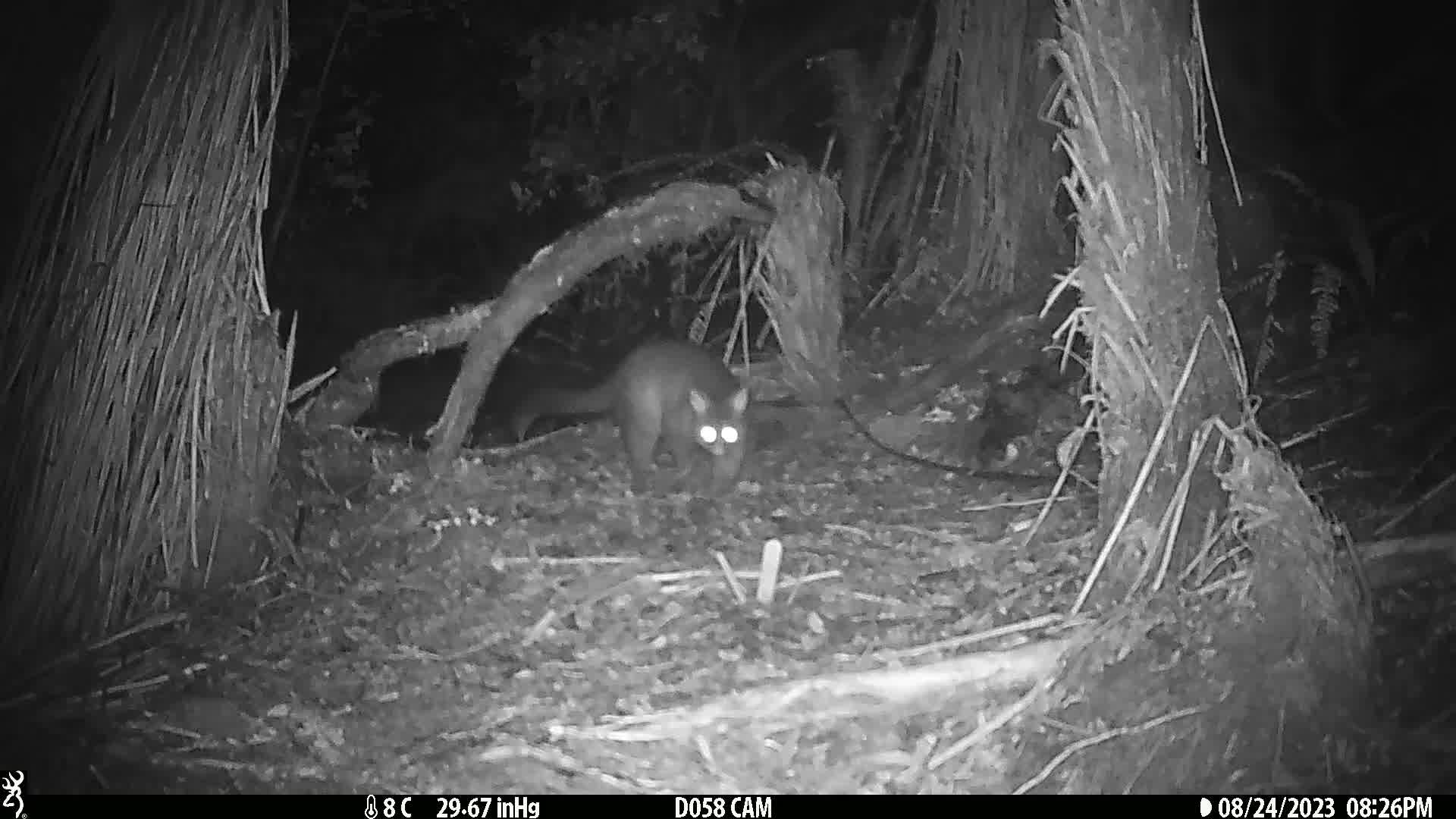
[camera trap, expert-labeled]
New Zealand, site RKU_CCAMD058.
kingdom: Animalia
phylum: Chordata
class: Mammalia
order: Diprotodontia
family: Phalangeridae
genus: Trichosurus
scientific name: Trichosurus vulpecula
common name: common brushtail possum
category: possum